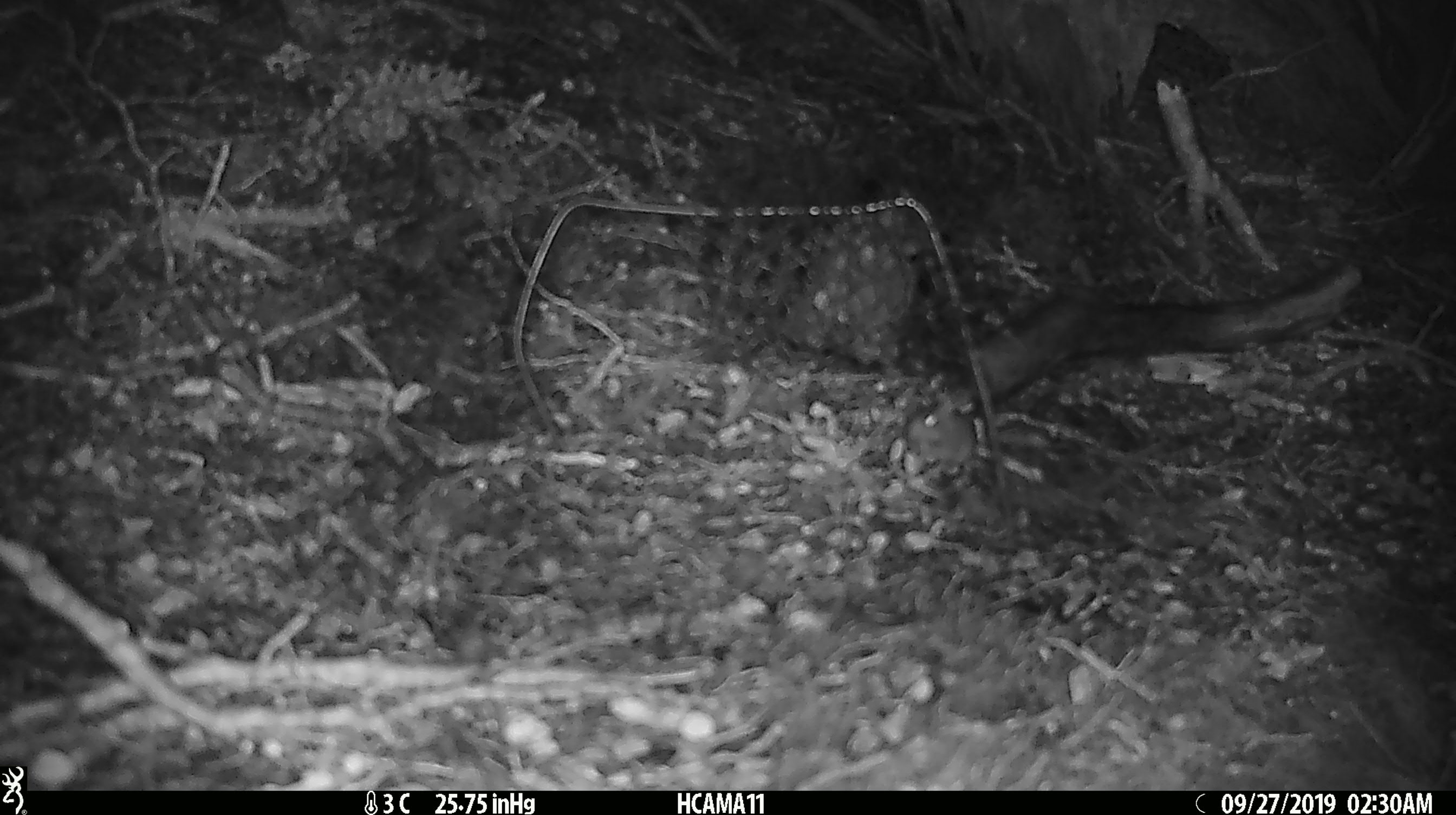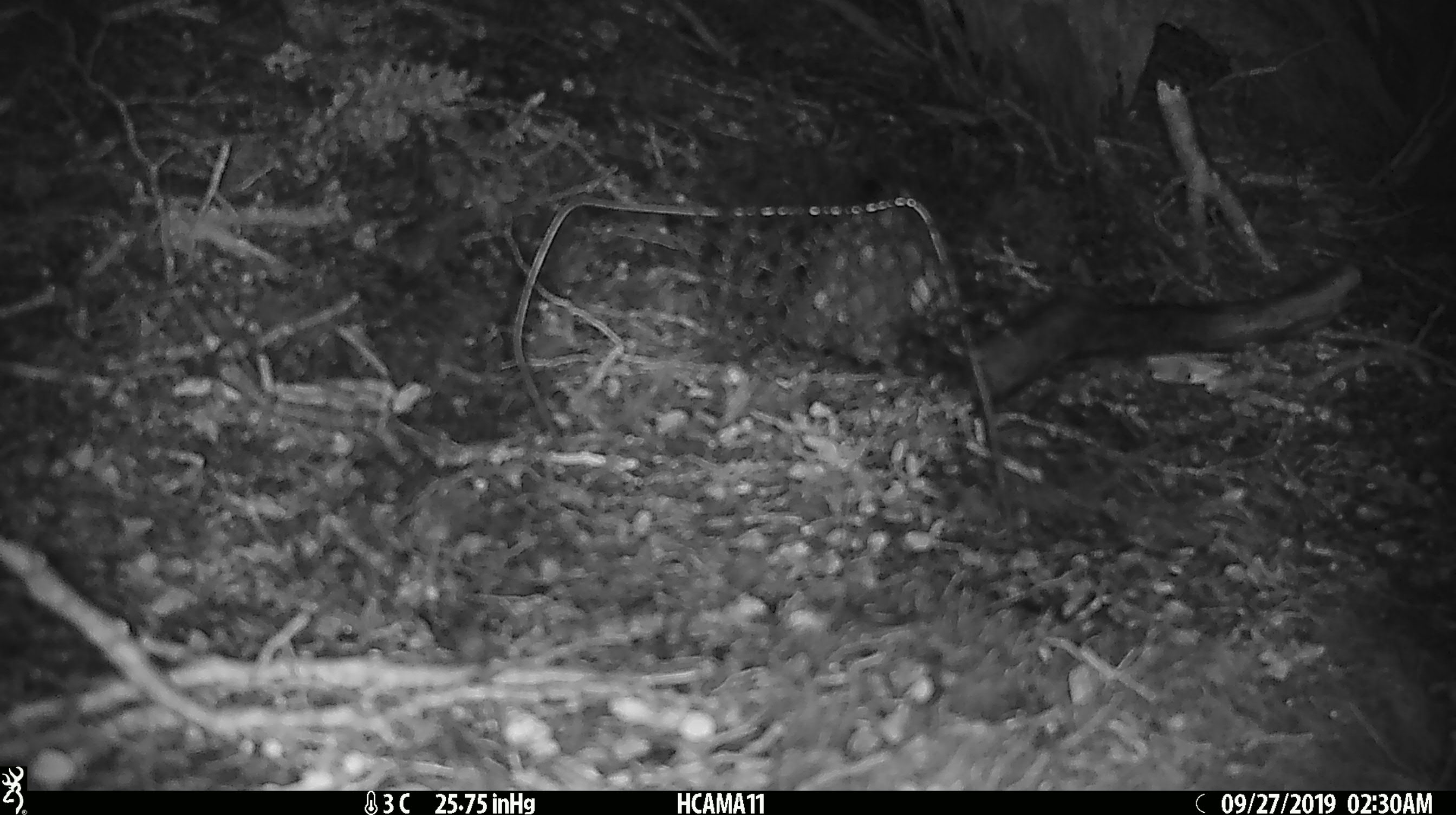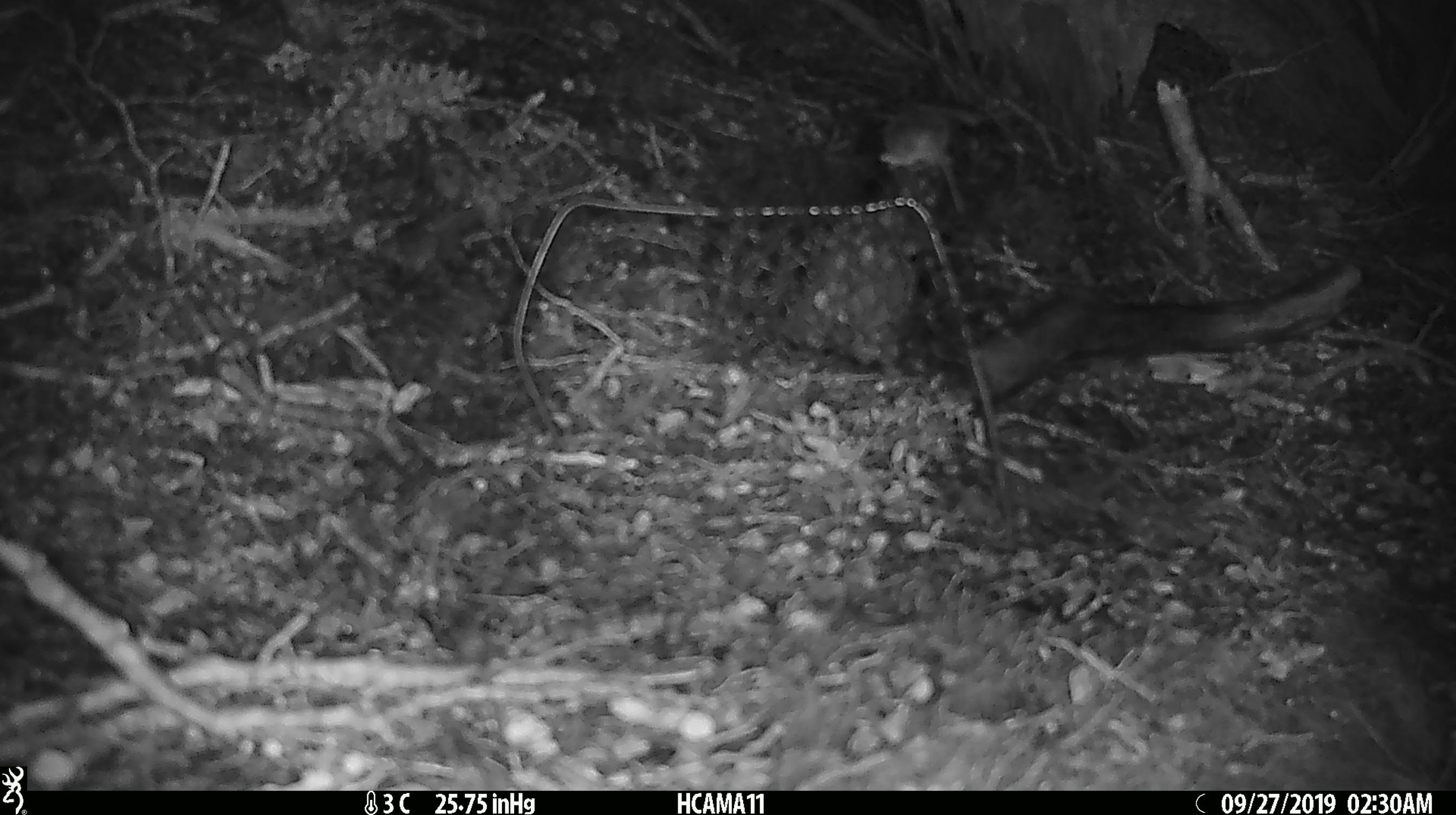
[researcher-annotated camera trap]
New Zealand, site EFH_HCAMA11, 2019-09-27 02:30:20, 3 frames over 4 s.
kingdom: Animalia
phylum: Chordata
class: Mammalia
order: Rodentia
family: Muridae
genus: Mus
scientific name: Mus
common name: mouse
Mouse (Mus).